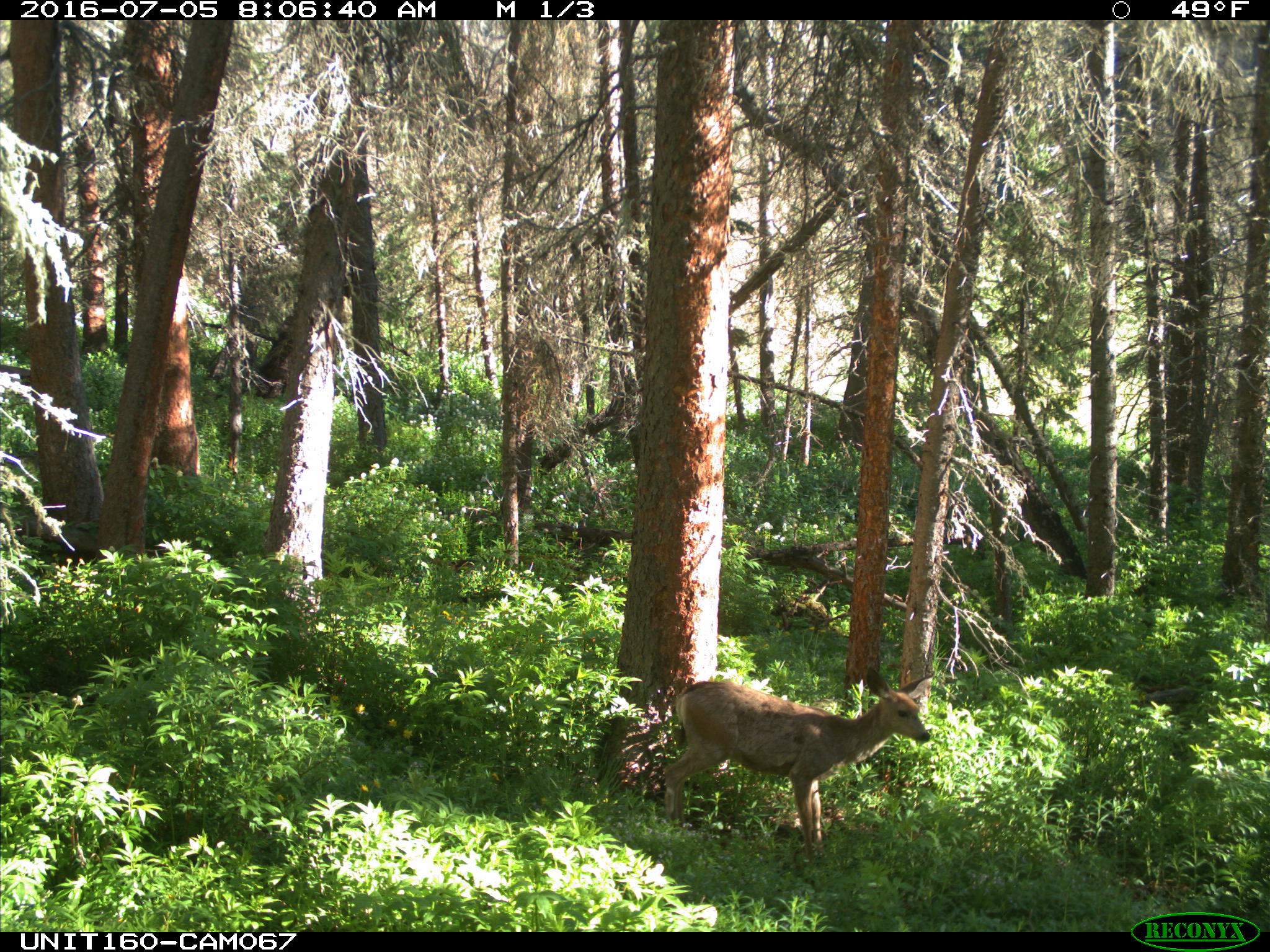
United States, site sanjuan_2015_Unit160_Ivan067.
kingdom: Animalia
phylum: Chordata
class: Mammalia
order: Artiodactyla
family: Cervidae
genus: Odocoileus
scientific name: Odocoileus hemionus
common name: mule deer